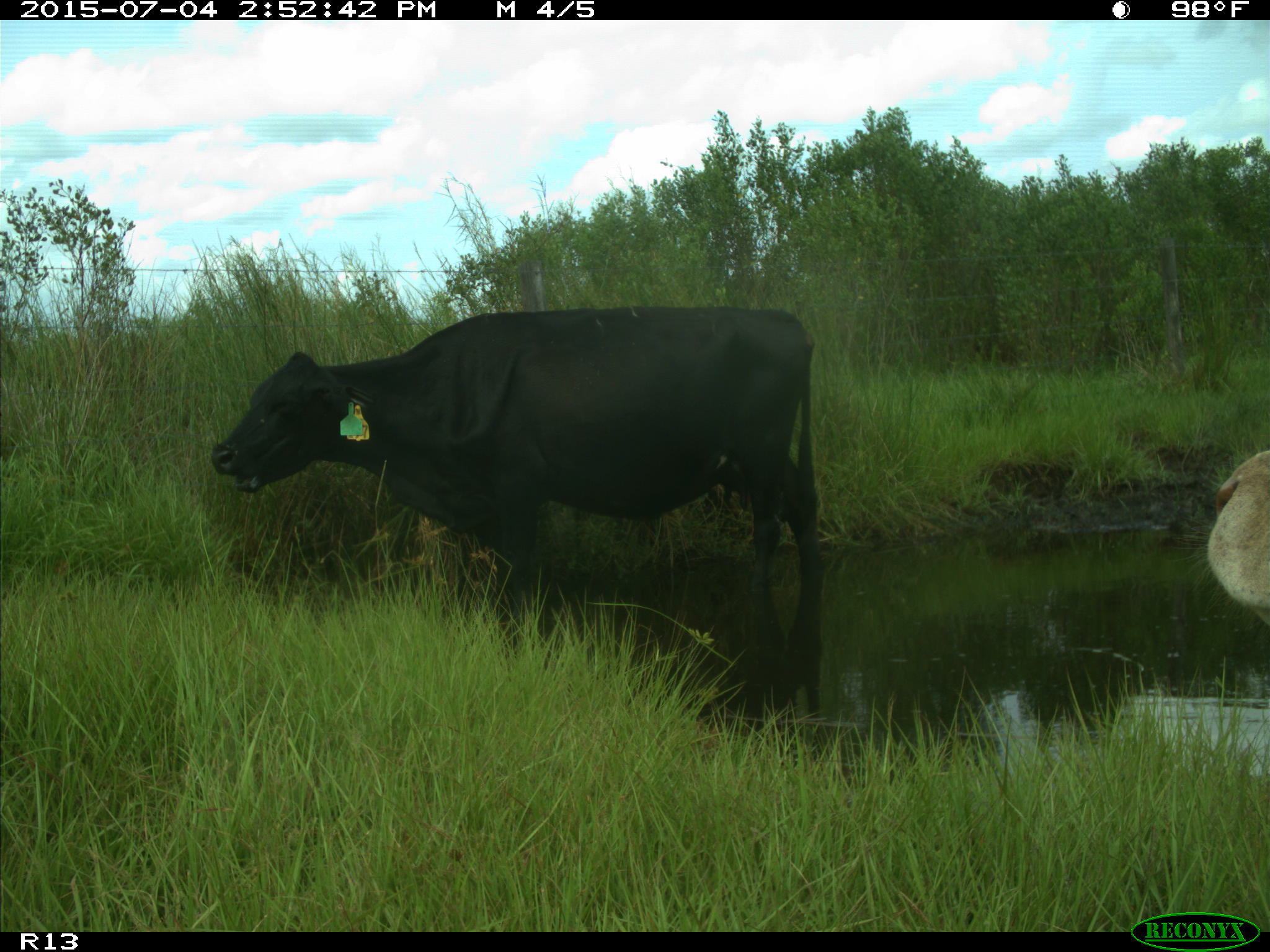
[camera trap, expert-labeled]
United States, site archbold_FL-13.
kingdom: Animalia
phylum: Chordata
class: Mammalia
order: Artiodactyla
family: Bovidae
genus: Bos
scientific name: Bos taurus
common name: domestic cow